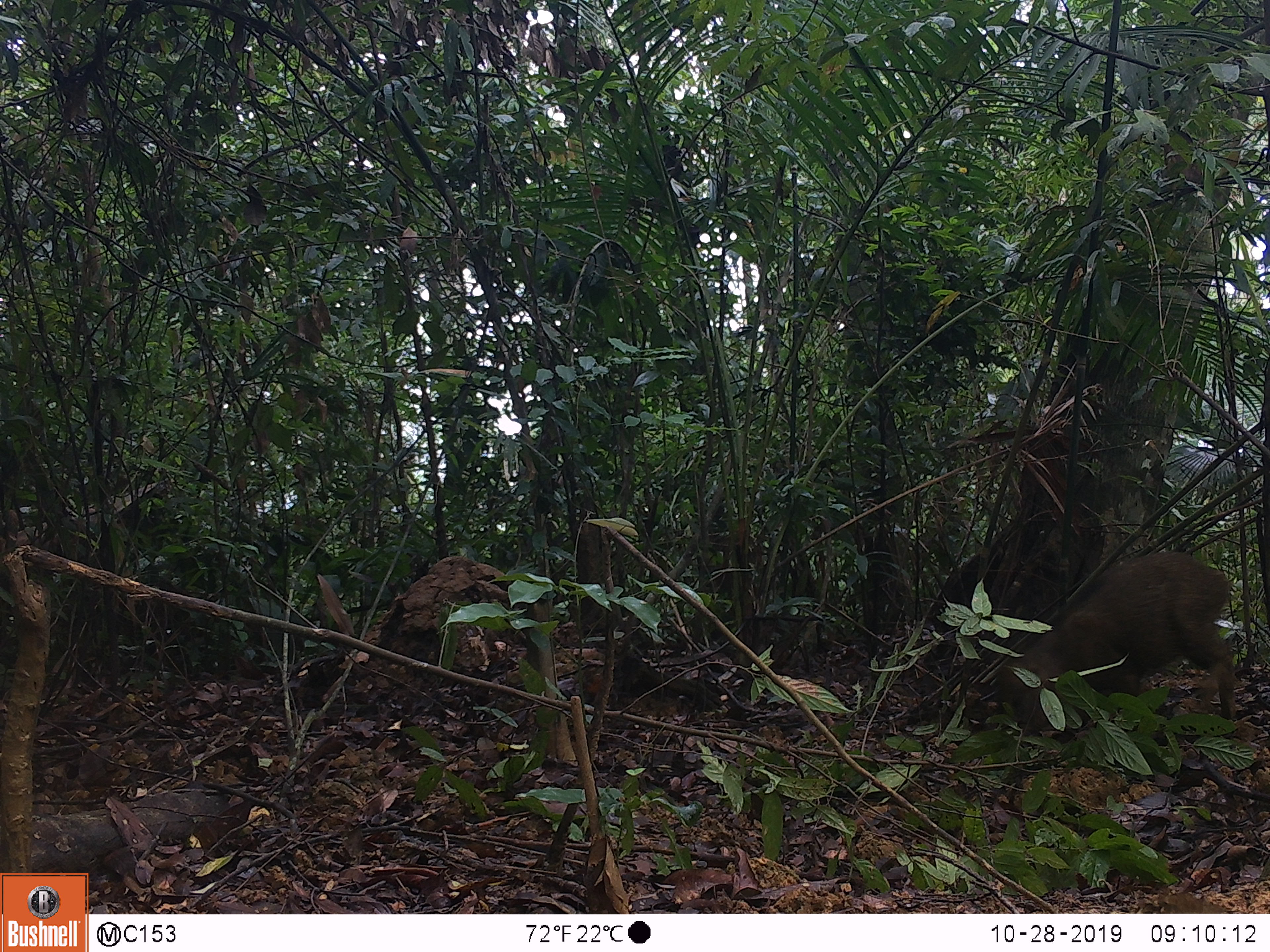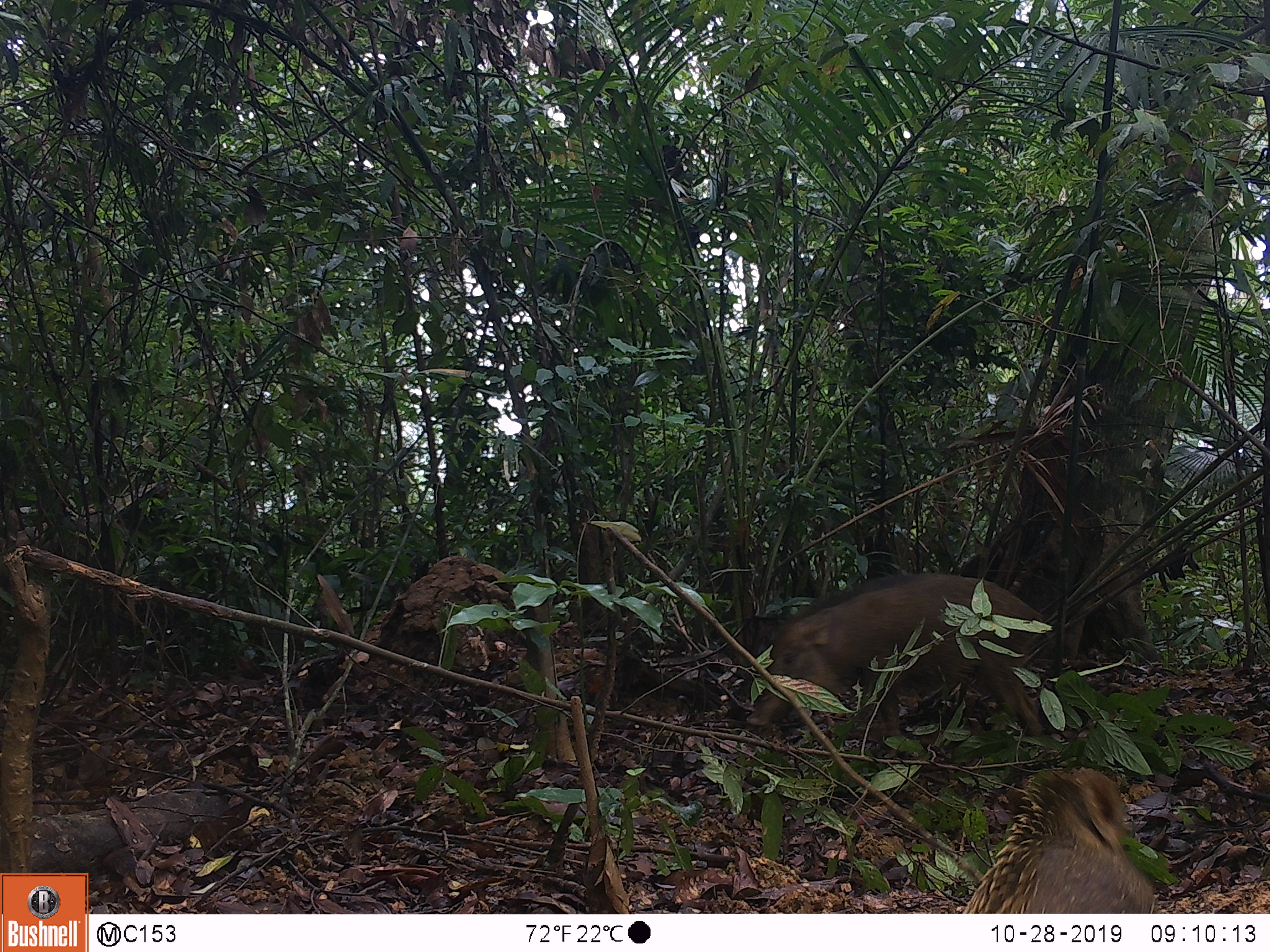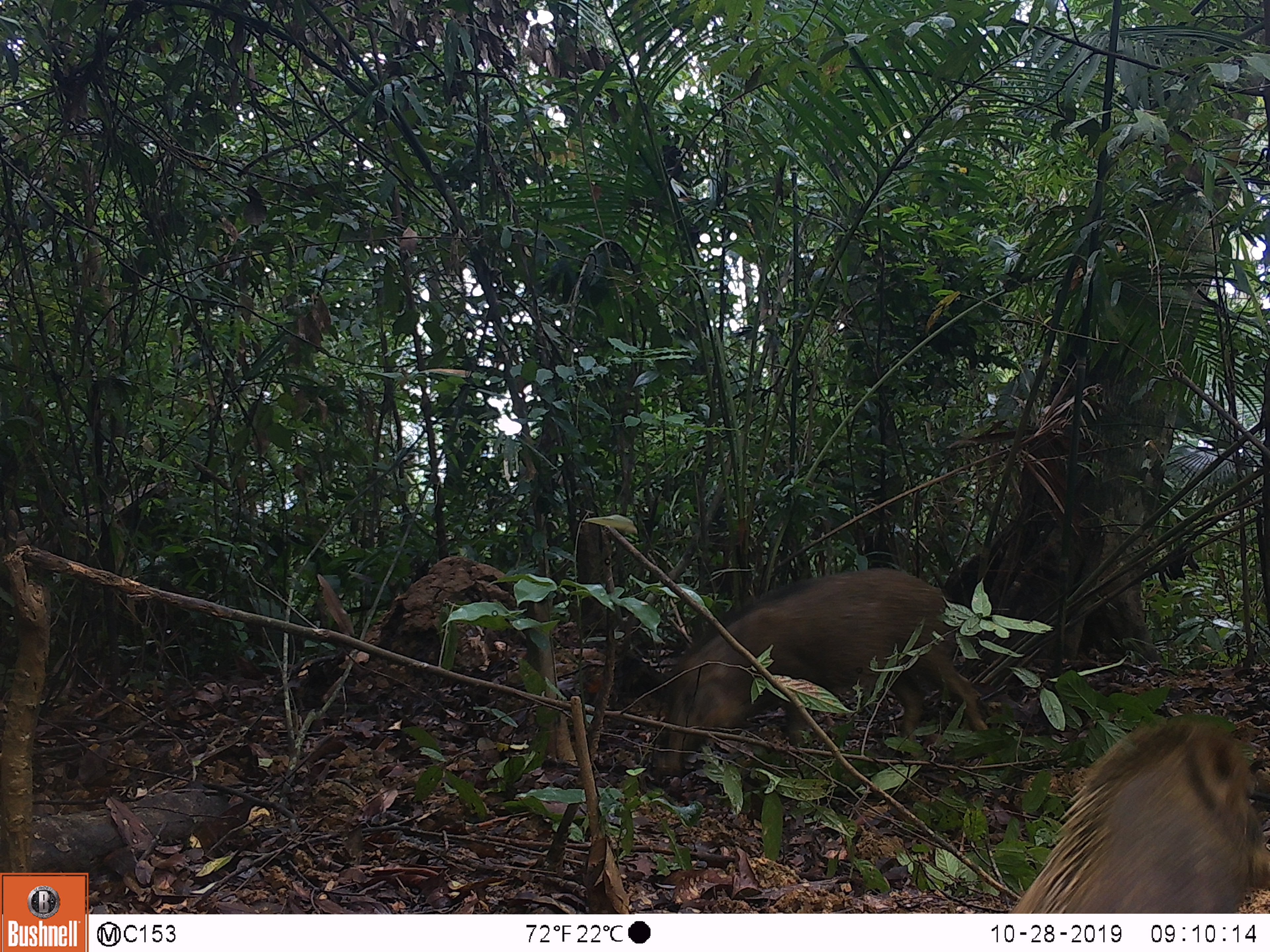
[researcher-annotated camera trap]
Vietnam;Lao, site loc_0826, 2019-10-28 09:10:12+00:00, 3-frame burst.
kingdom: Animalia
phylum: Chordata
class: Mammalia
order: Artiodactyla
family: Suidae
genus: Sus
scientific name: Sus scrofa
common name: eurasian wild pig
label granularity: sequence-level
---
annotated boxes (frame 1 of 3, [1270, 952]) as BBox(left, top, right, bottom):
eurasian wild pig: BBox(992, 553, 1234, 735)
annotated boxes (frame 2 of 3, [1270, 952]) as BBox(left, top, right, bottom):
eurasian wild pig: BBox(742, 573, 1045, 757); BBox(958, 765, 1157, 913)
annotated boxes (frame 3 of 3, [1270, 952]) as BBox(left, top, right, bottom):
eurasian wild pig: BBox(654, 567, 988, 770); BBox(1007, 718, 1270, 913)